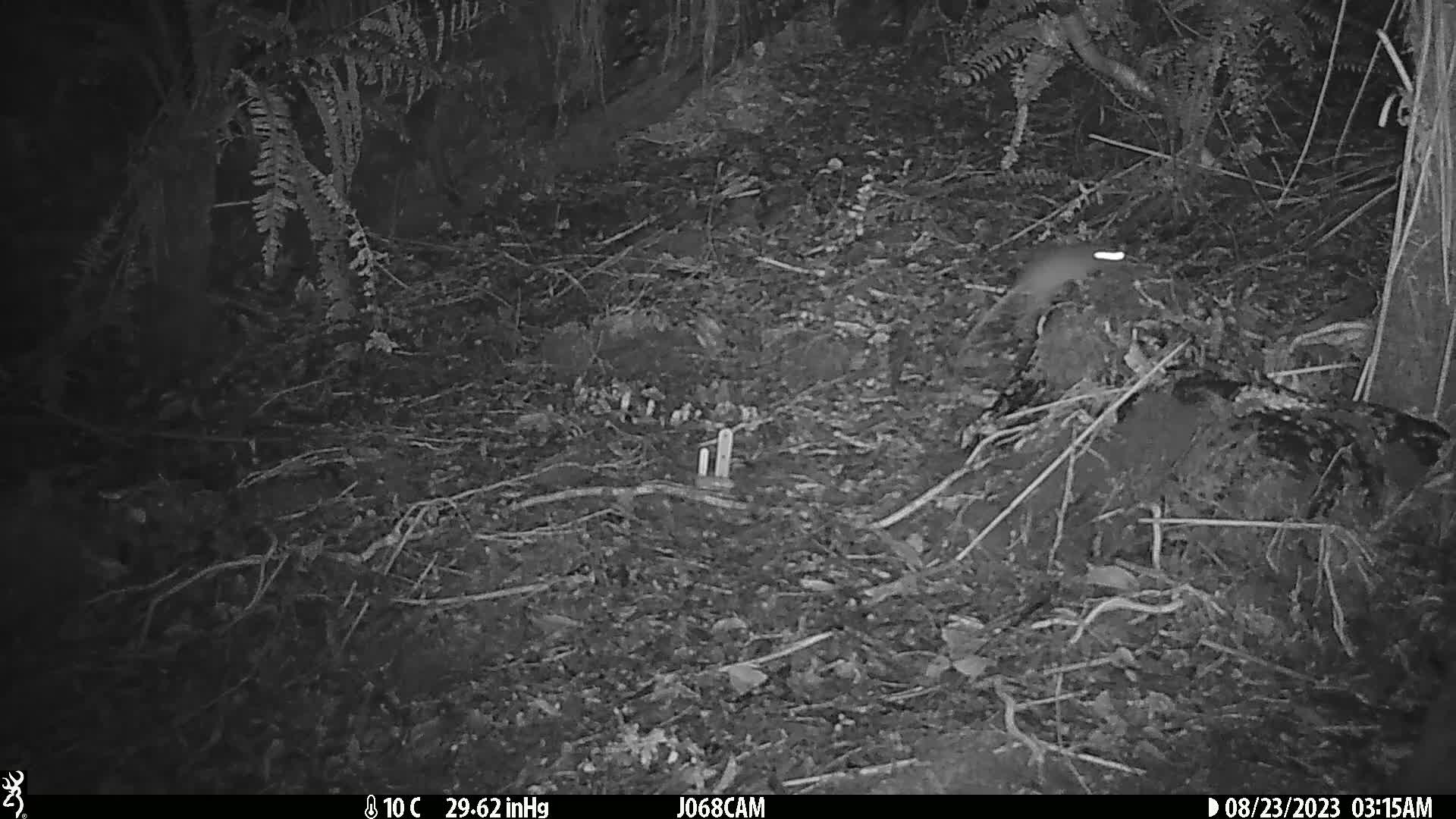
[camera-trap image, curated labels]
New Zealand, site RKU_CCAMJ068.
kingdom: Animalia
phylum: Chordata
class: Mammalia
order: Rodentia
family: Muridae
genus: Rattus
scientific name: Rattus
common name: rat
Rat (Rattus).